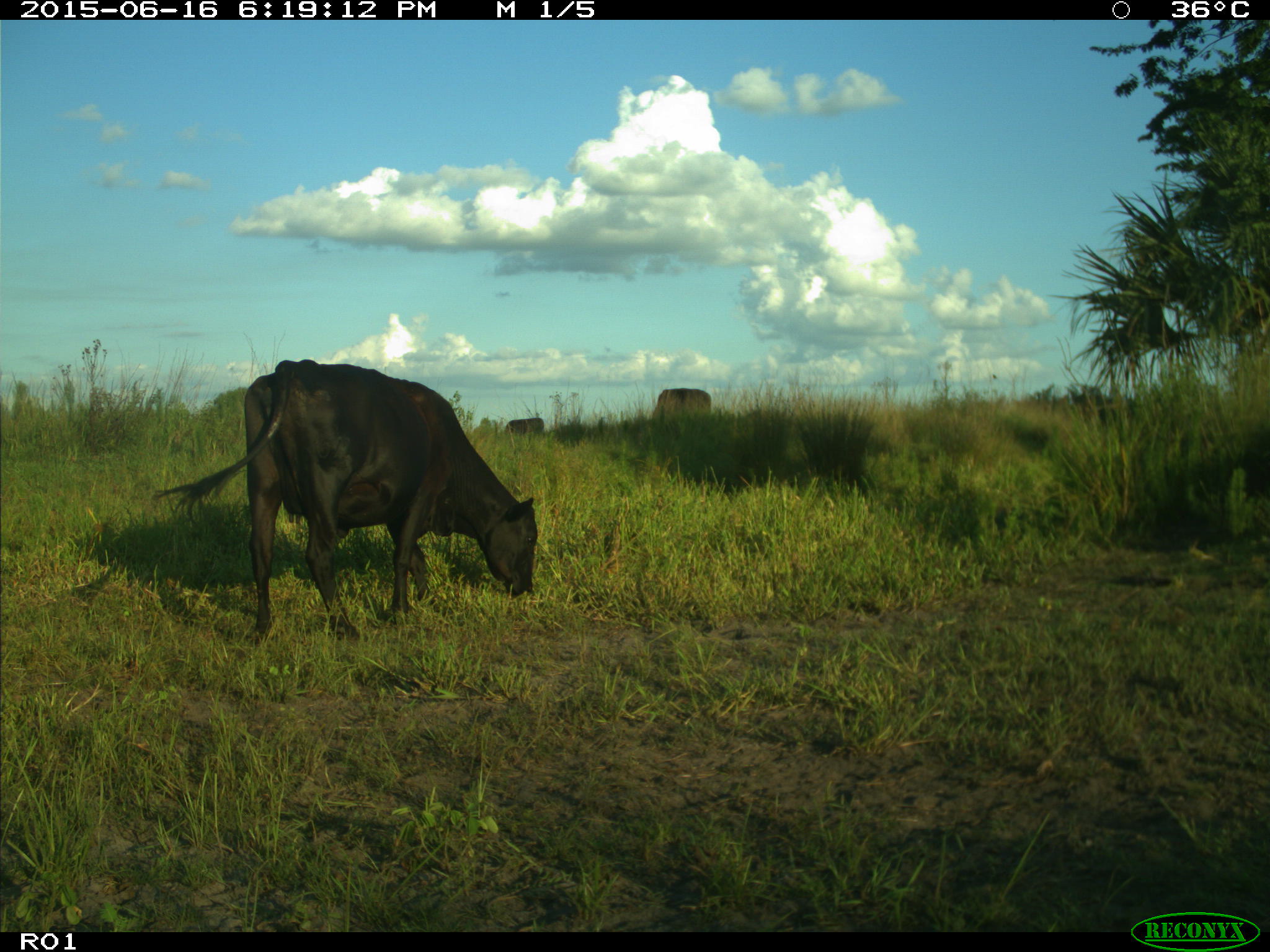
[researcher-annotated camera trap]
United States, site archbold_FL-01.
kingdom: Animalia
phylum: Chordata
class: Mammalia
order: Artiodactyla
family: Bovidae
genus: Bos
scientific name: Bos taurus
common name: domestic cow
Bos taurus (domestic cow).